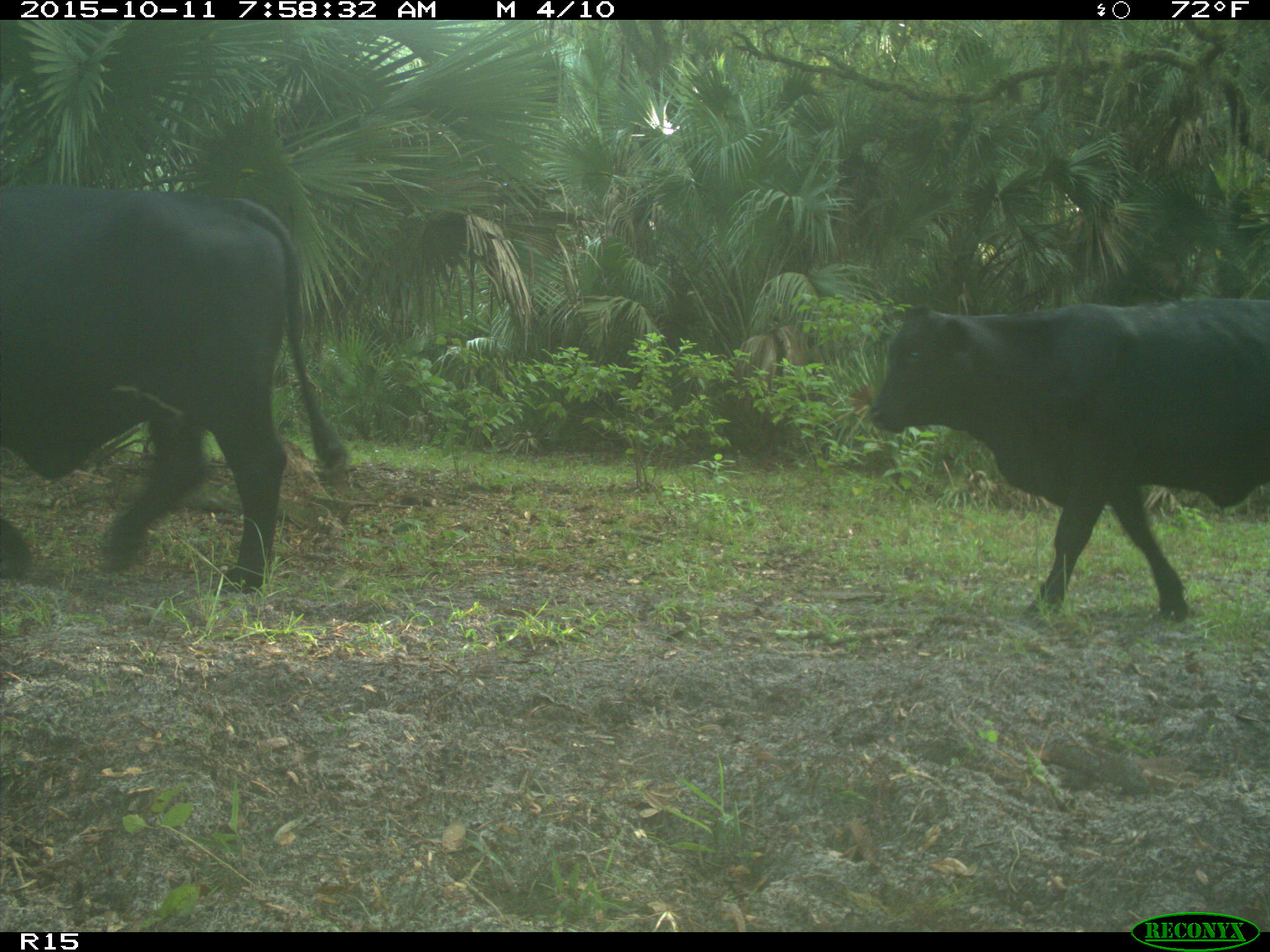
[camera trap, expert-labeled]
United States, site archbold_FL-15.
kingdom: Animalia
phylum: Chordata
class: Mammalia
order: Artiodactyla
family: Bovidae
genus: Bos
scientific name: Bos taurus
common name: domestic cow